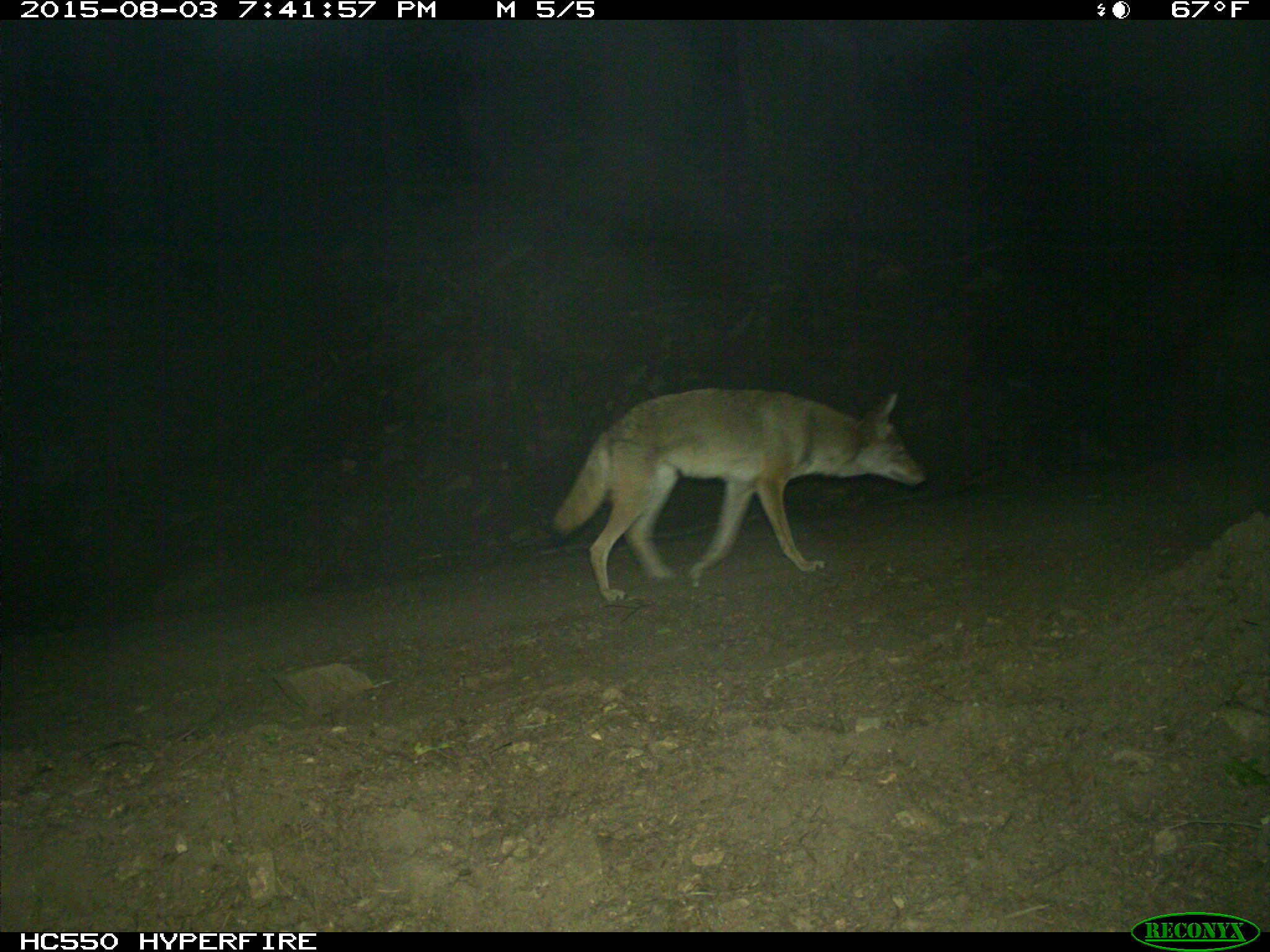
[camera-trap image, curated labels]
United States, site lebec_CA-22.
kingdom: Animalia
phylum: Chordata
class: Mammalia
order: Carnivora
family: Canidae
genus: Canis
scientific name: Canis latrans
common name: coyote